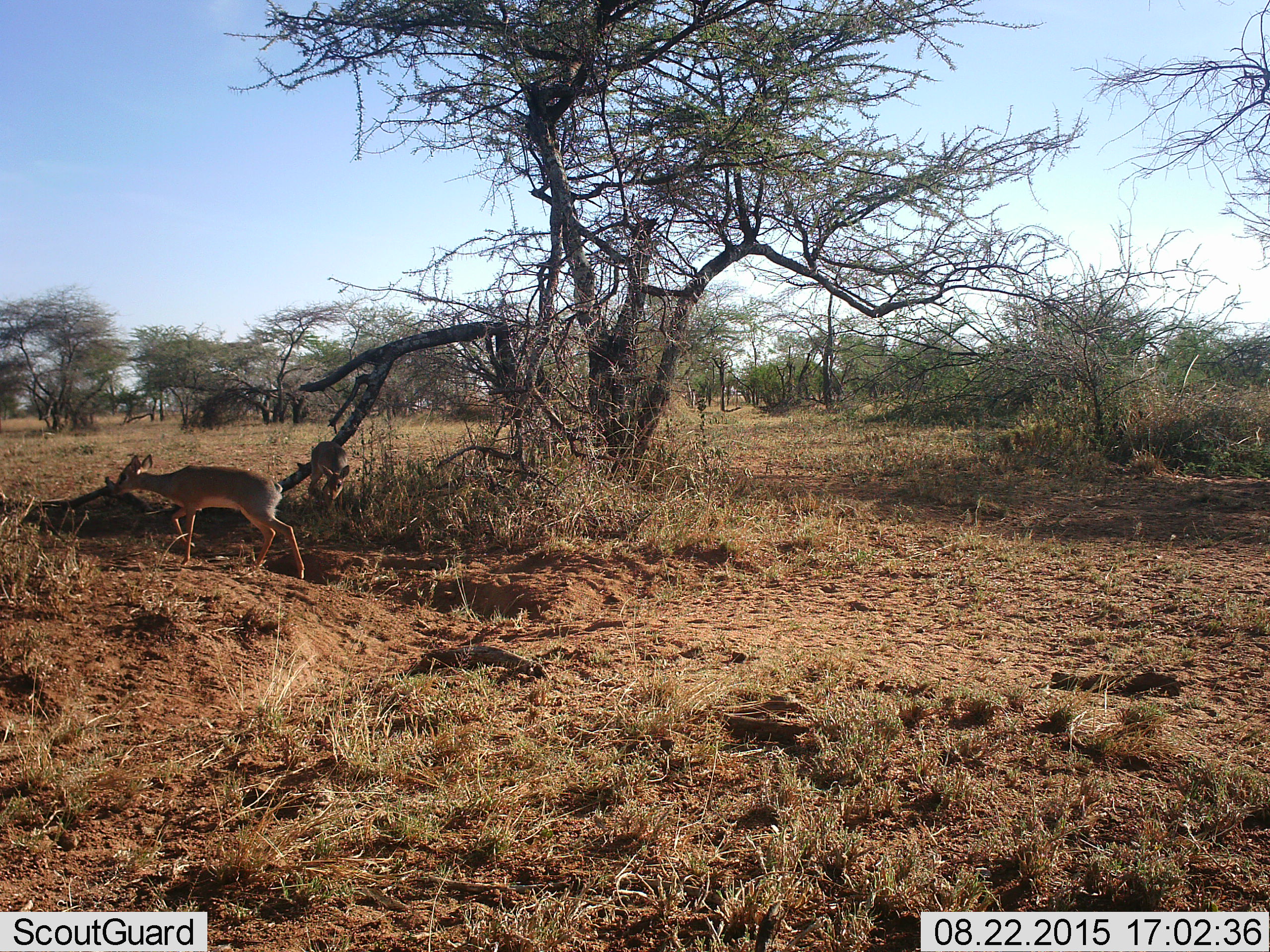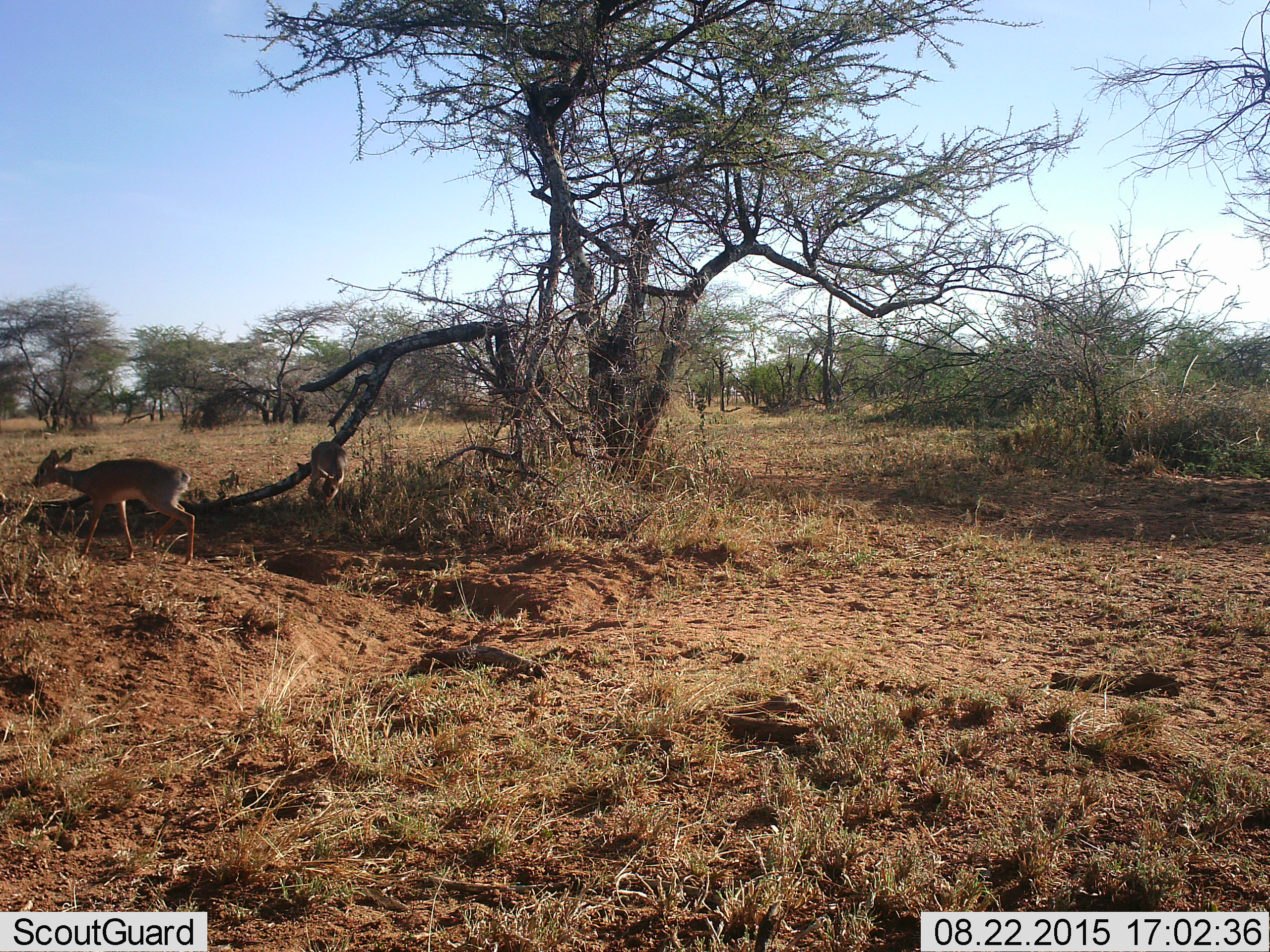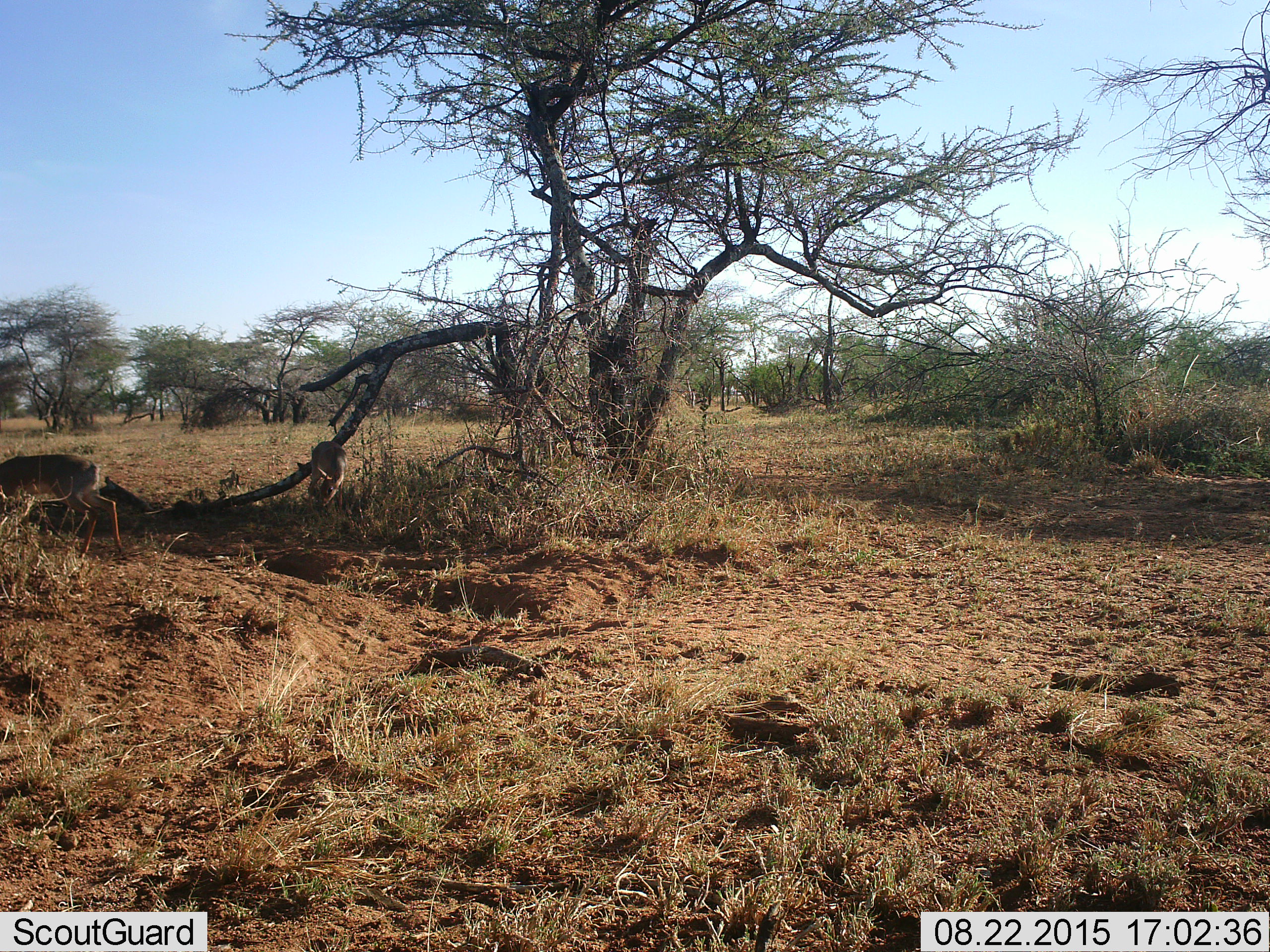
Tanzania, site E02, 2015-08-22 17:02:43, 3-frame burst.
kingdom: Animalia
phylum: Chordata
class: Mammalia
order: Artiodactyla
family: Bovidae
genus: Madoqua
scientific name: Madoqua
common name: dikdik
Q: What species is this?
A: Dikdik (Madoqua).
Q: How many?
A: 2.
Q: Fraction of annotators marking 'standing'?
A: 50%.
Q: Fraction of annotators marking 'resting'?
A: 0%.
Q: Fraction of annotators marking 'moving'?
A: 92%.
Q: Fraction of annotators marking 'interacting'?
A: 0%.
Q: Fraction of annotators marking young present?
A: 8%.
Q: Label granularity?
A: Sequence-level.